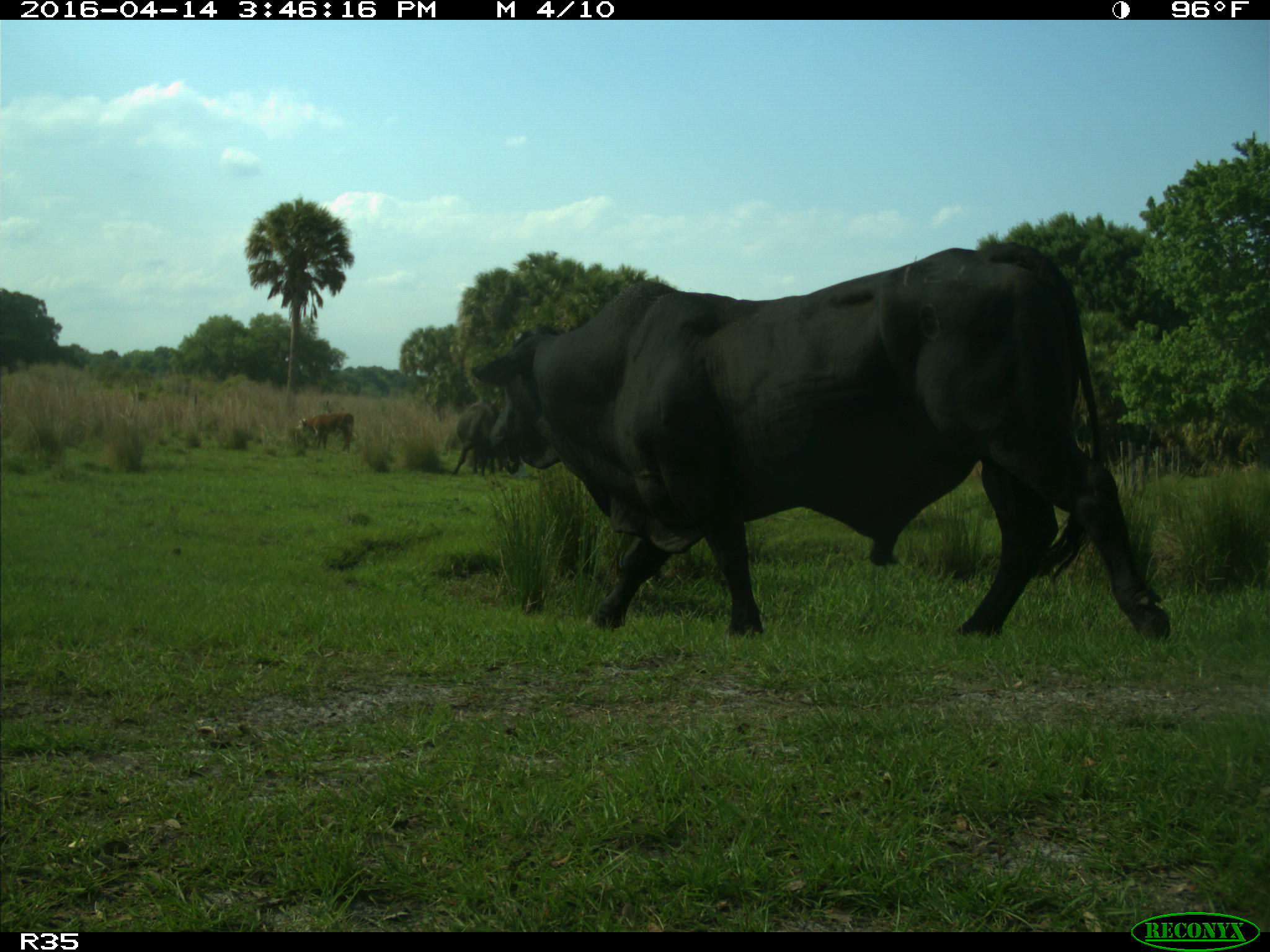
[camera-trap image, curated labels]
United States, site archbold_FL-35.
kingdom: Animalia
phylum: Chordata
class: Mammalia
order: Artiodactyla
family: Bovidae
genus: Bos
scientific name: Bos taurus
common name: domestic cow